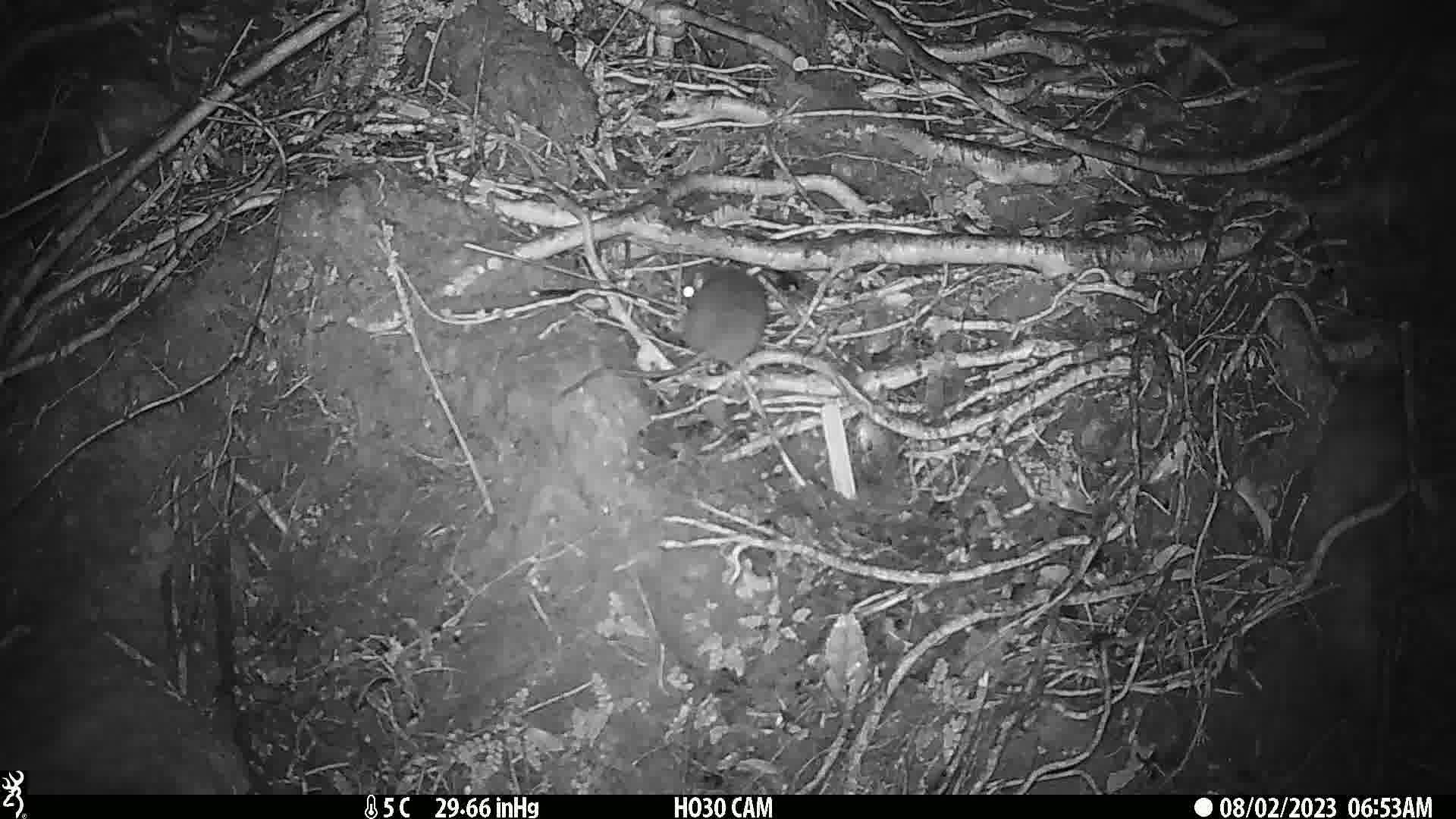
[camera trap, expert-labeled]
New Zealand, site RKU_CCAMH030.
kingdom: Animalia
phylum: Chordata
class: Mammalia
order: Rodentia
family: Muridae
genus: Rattus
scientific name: Rattus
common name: rat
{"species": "rat (Rattus)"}